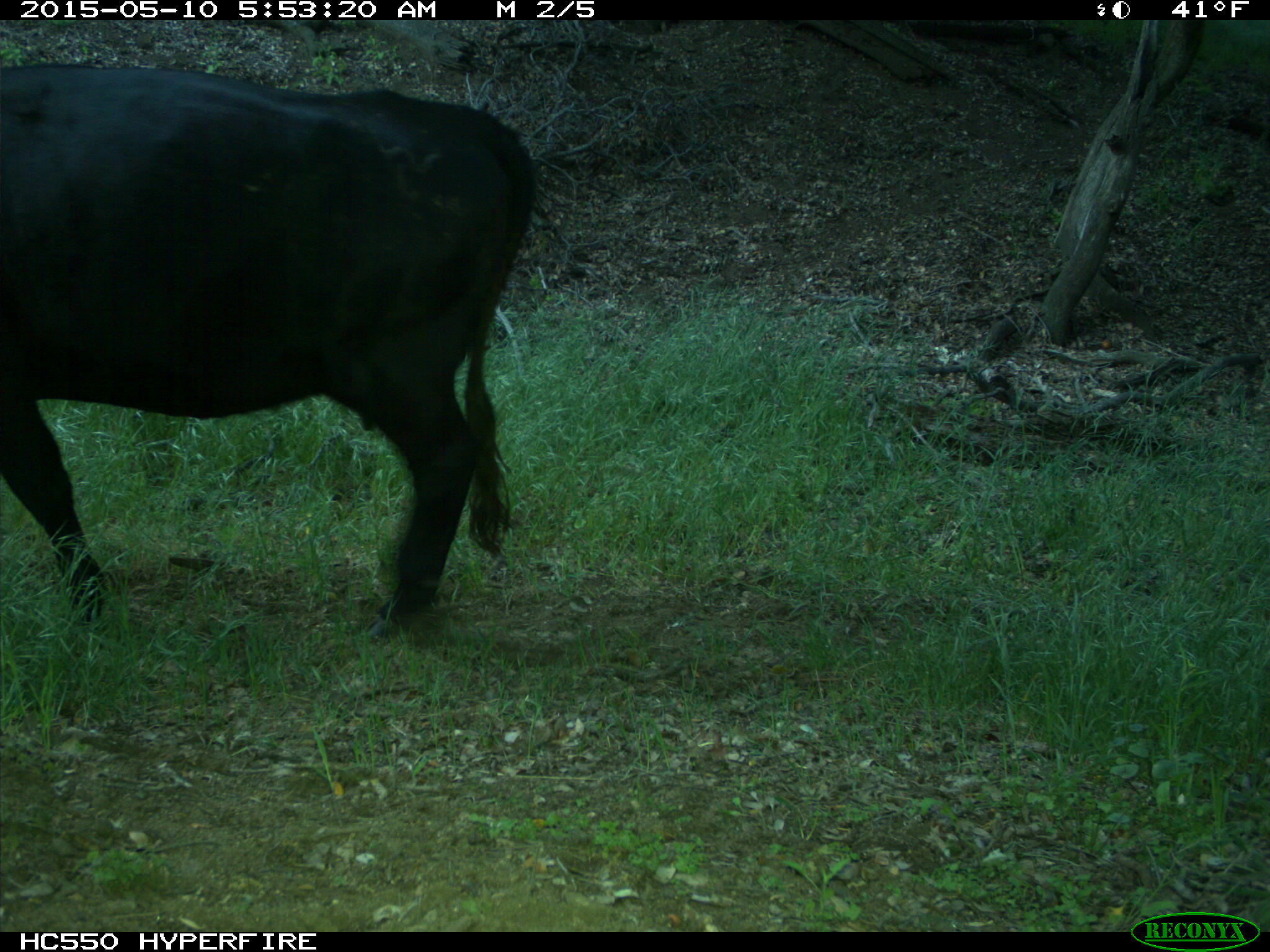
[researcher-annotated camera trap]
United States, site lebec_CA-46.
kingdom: Animalia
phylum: Chordata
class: Mammalia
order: Artiodactyla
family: Bovidae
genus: Bos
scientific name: Bos taurus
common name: domestic cow